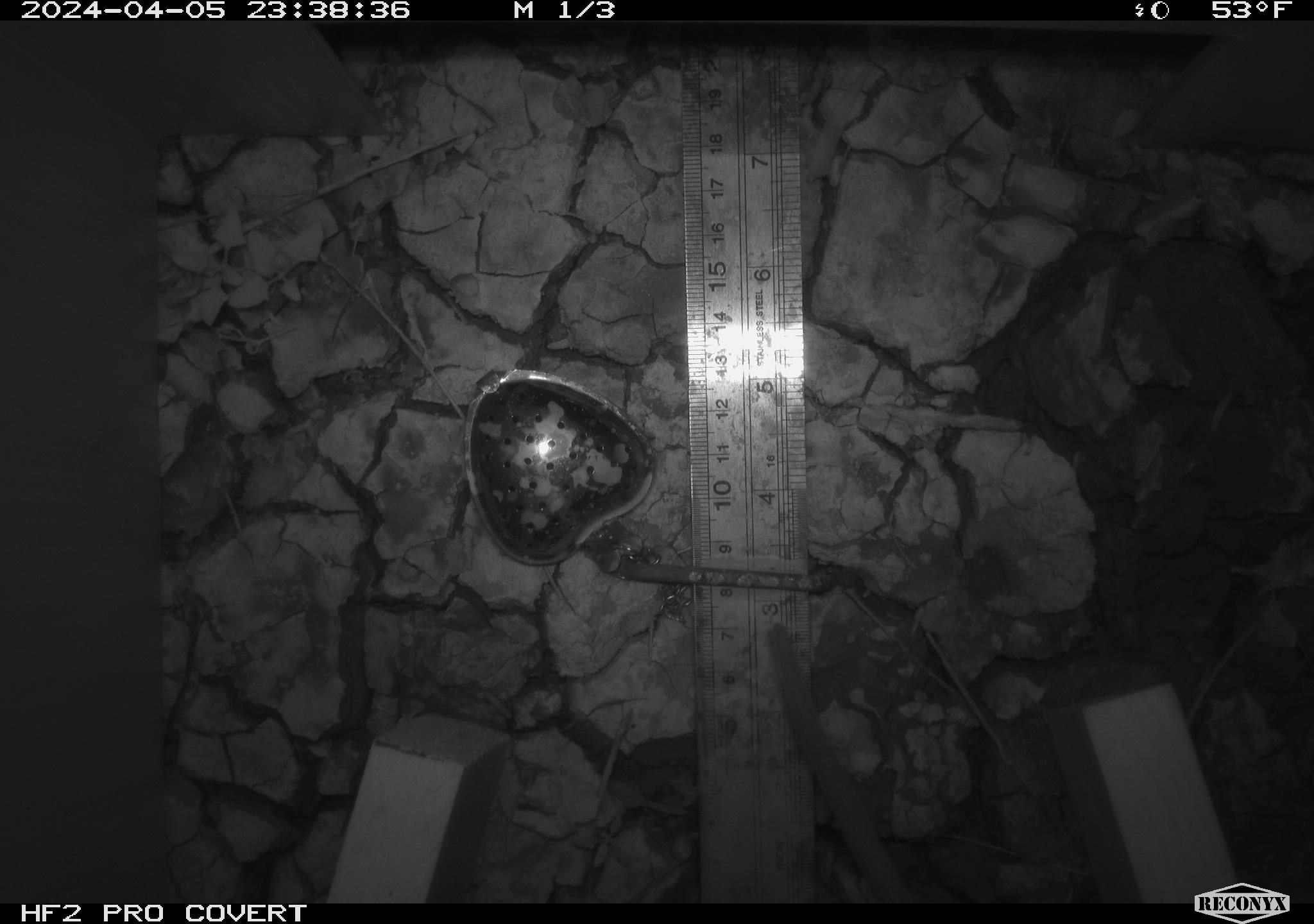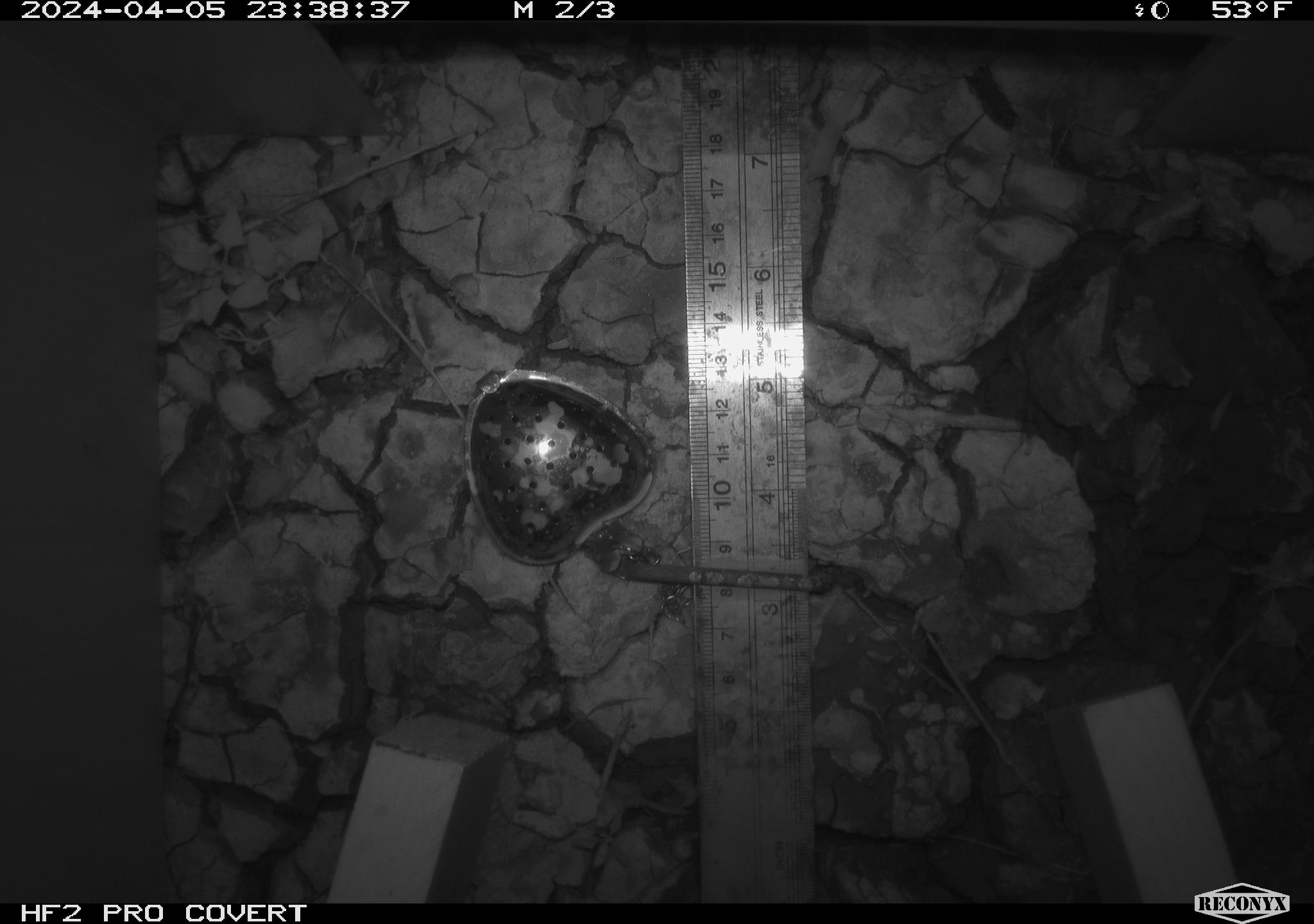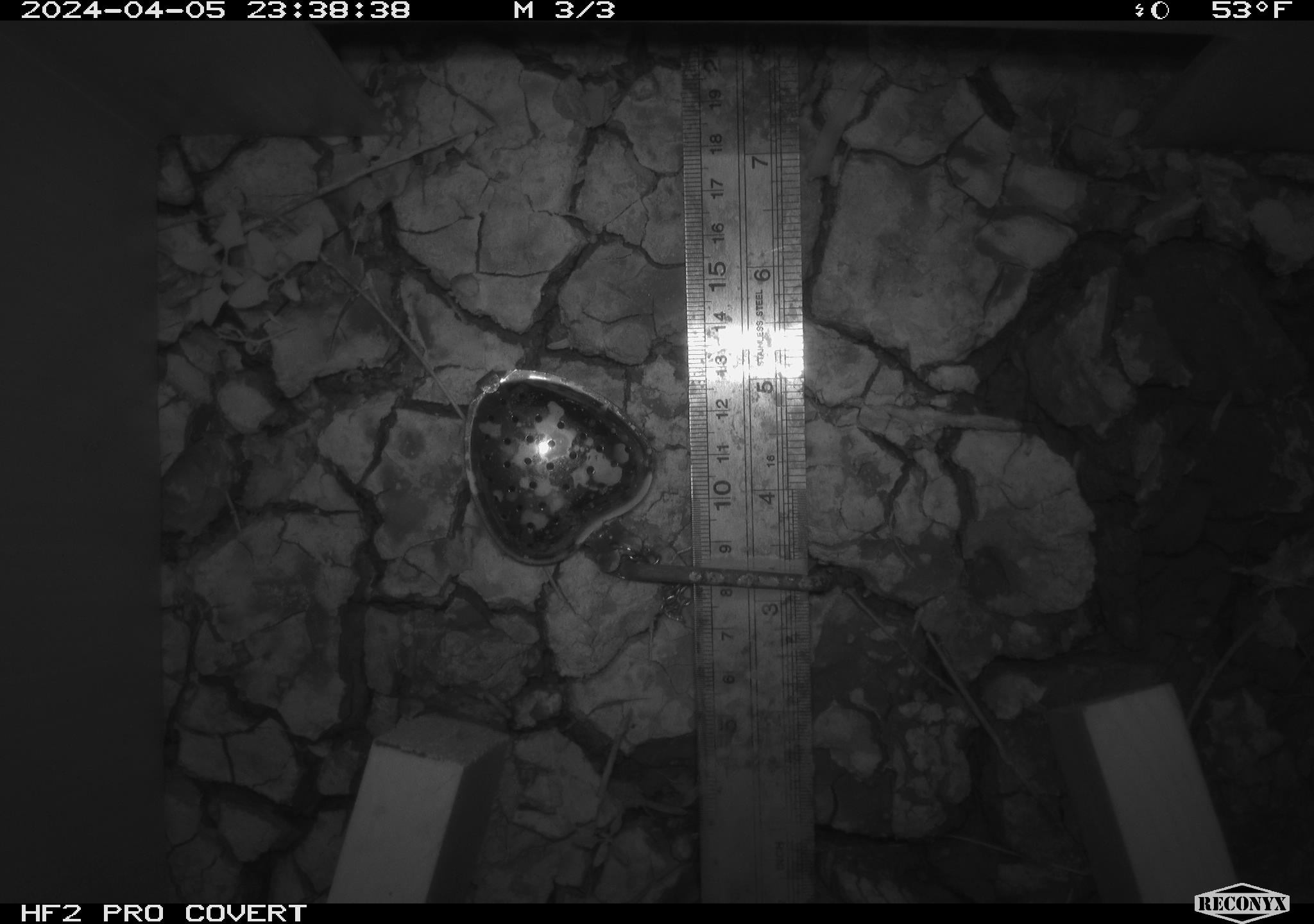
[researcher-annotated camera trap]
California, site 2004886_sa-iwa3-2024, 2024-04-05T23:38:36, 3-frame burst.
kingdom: Animalia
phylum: Chordata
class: Mammalia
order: Rodentia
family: Cricetidae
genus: Neotoma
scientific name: Neotoma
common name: pack rat or woodrat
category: neotoma species